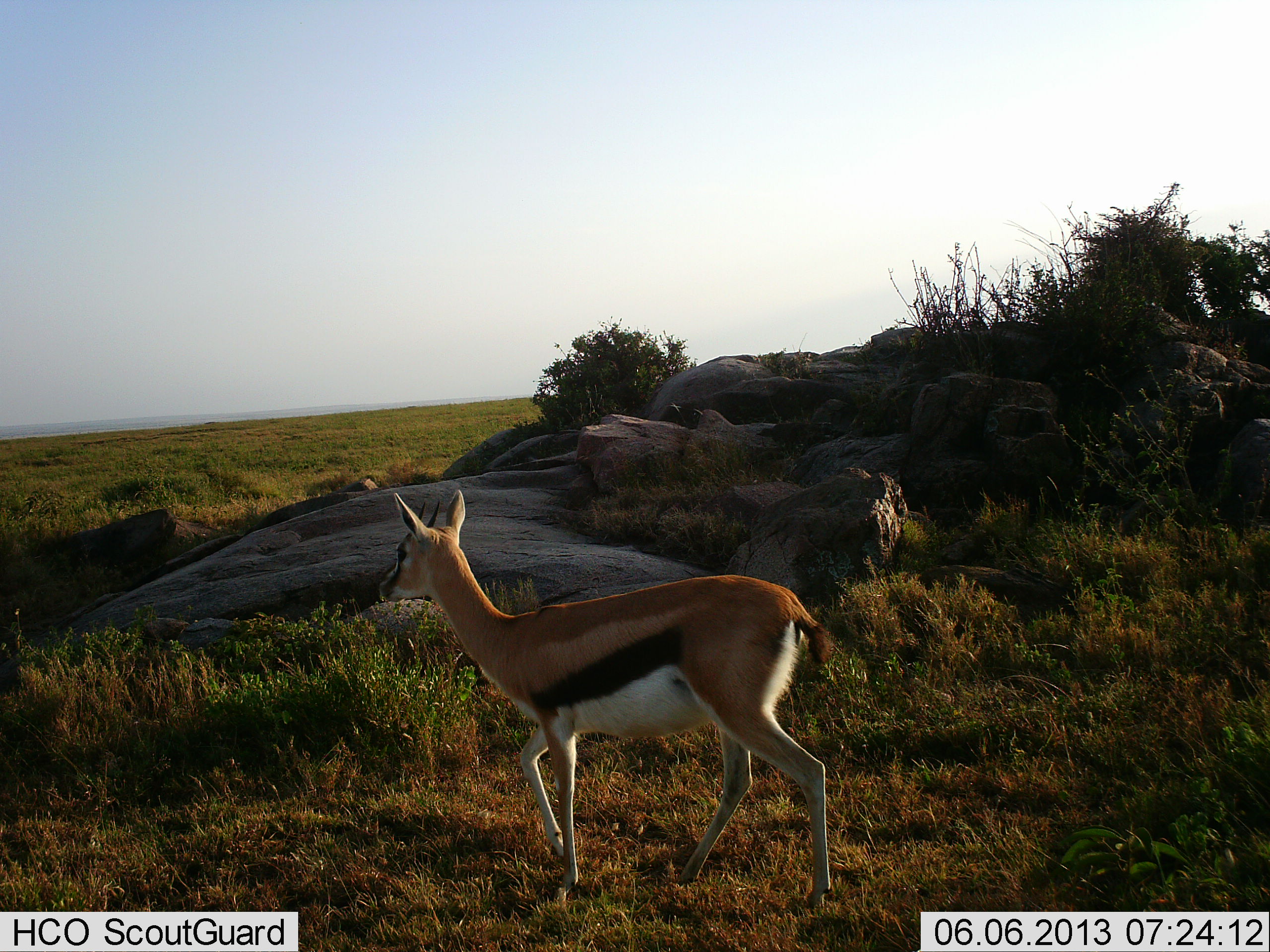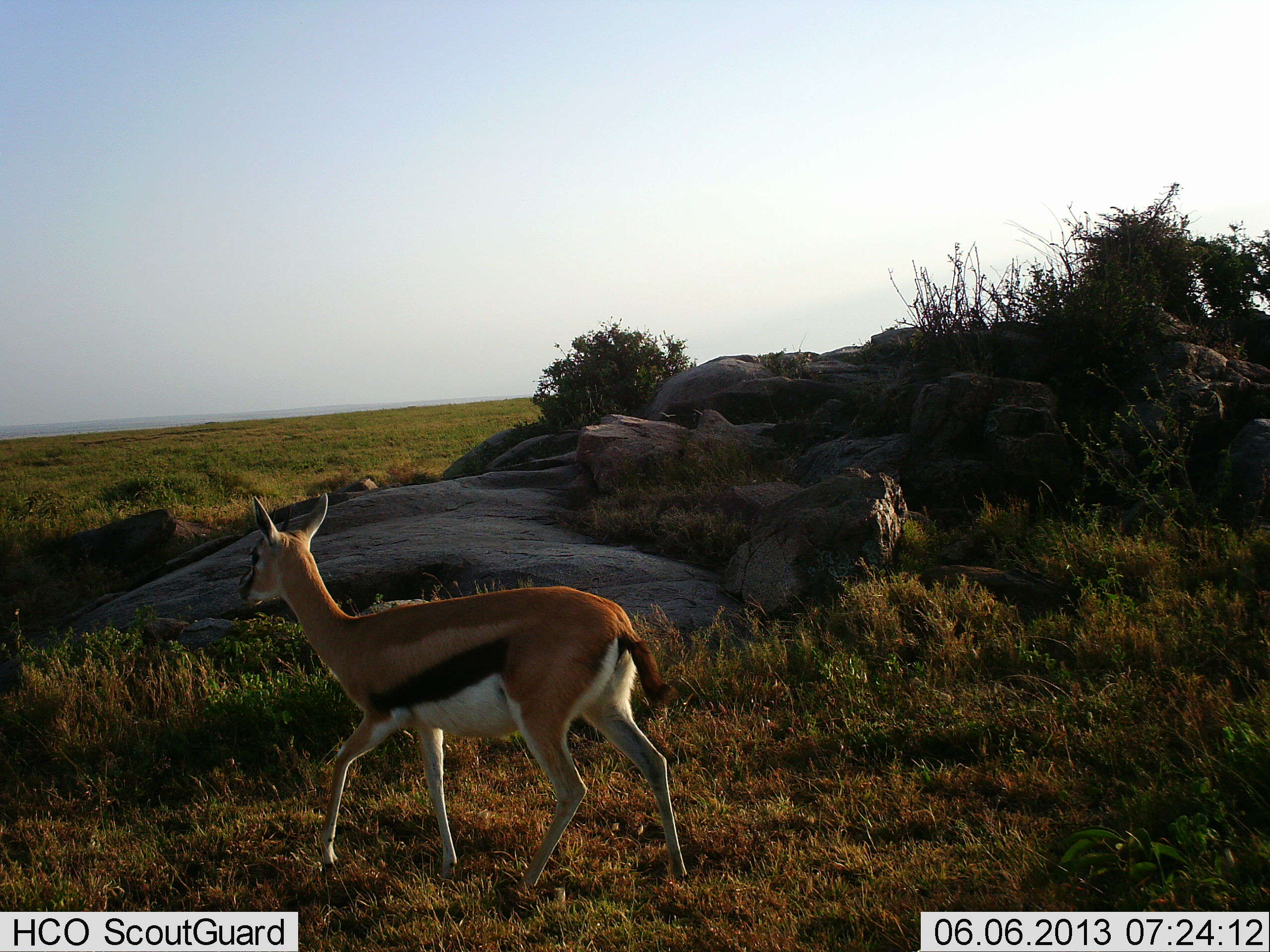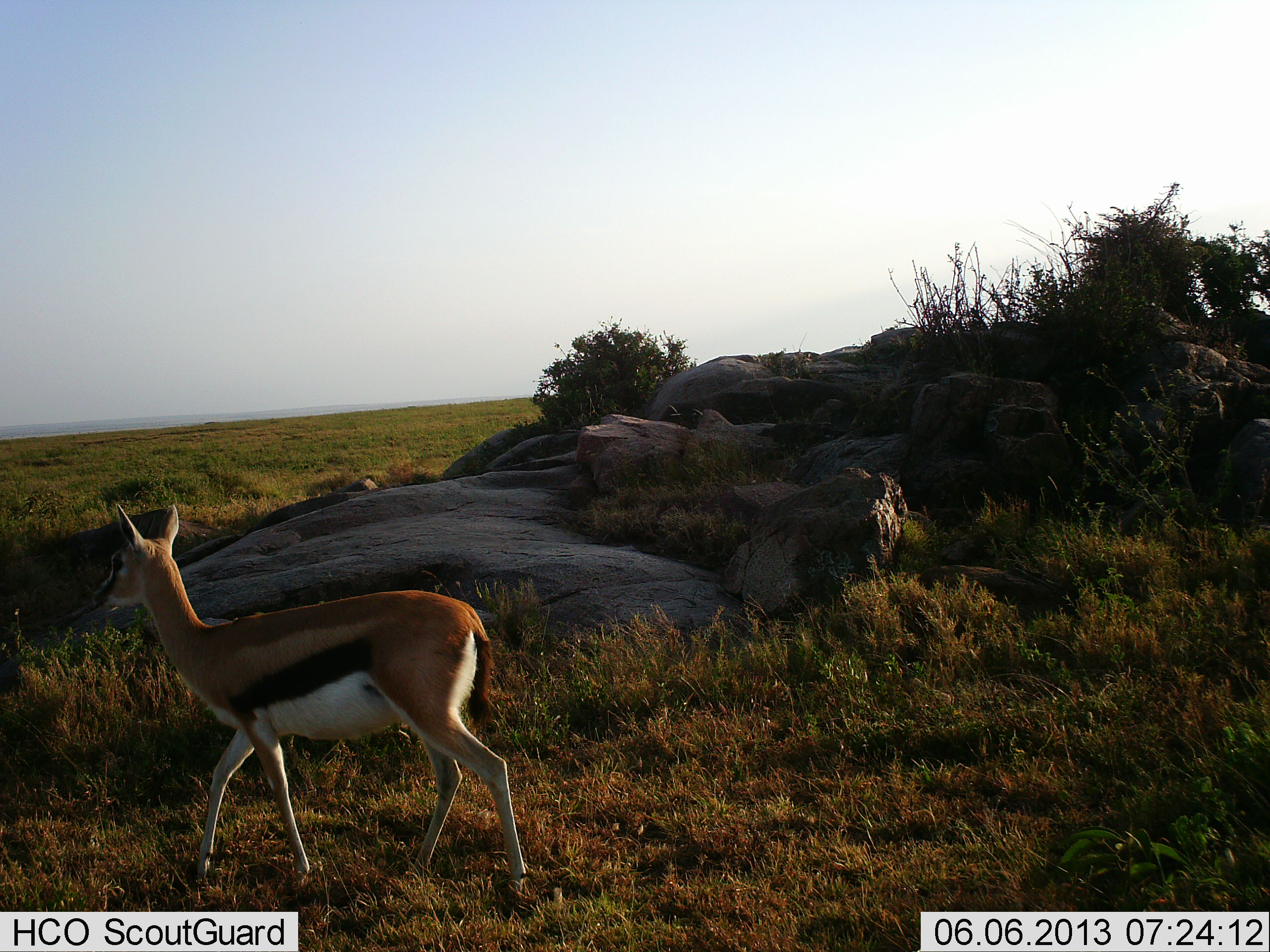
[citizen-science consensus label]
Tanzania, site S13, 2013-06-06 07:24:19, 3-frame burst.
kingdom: Animalia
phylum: Chordata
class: Mammalia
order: Artiodactyla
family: Bovidae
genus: Eudorcas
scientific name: Eudorcas thomsonii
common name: thomson's gazelle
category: gazellethomsons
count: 1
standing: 0%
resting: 0%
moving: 100%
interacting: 0%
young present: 0%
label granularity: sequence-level